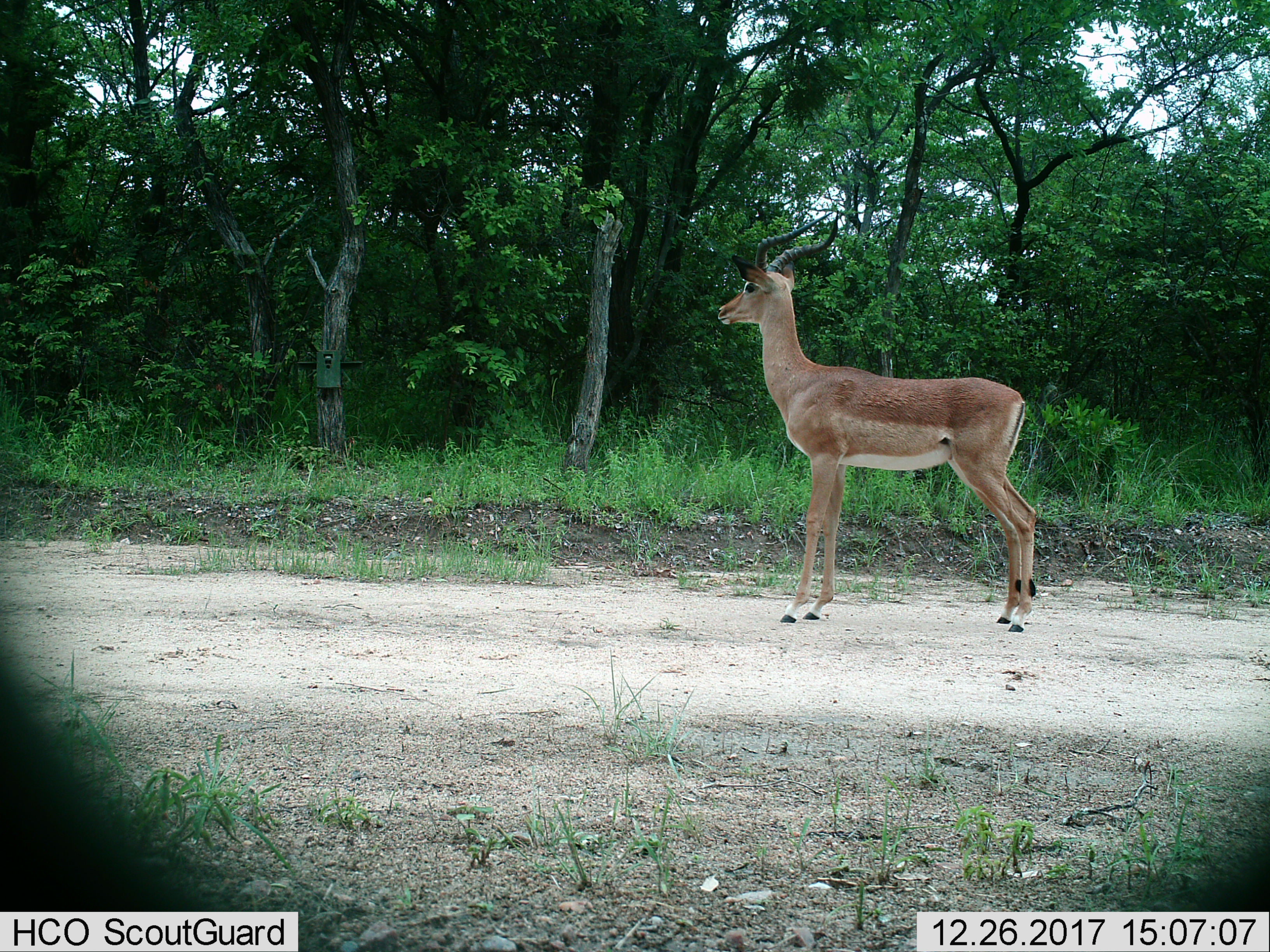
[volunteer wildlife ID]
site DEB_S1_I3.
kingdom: Animalia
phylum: Chordata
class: Mammalia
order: Artiodactyla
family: Bovidae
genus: Aepyceros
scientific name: Aepyceros melampus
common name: impala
Impala (Aepyceros melampus), count 1. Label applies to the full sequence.